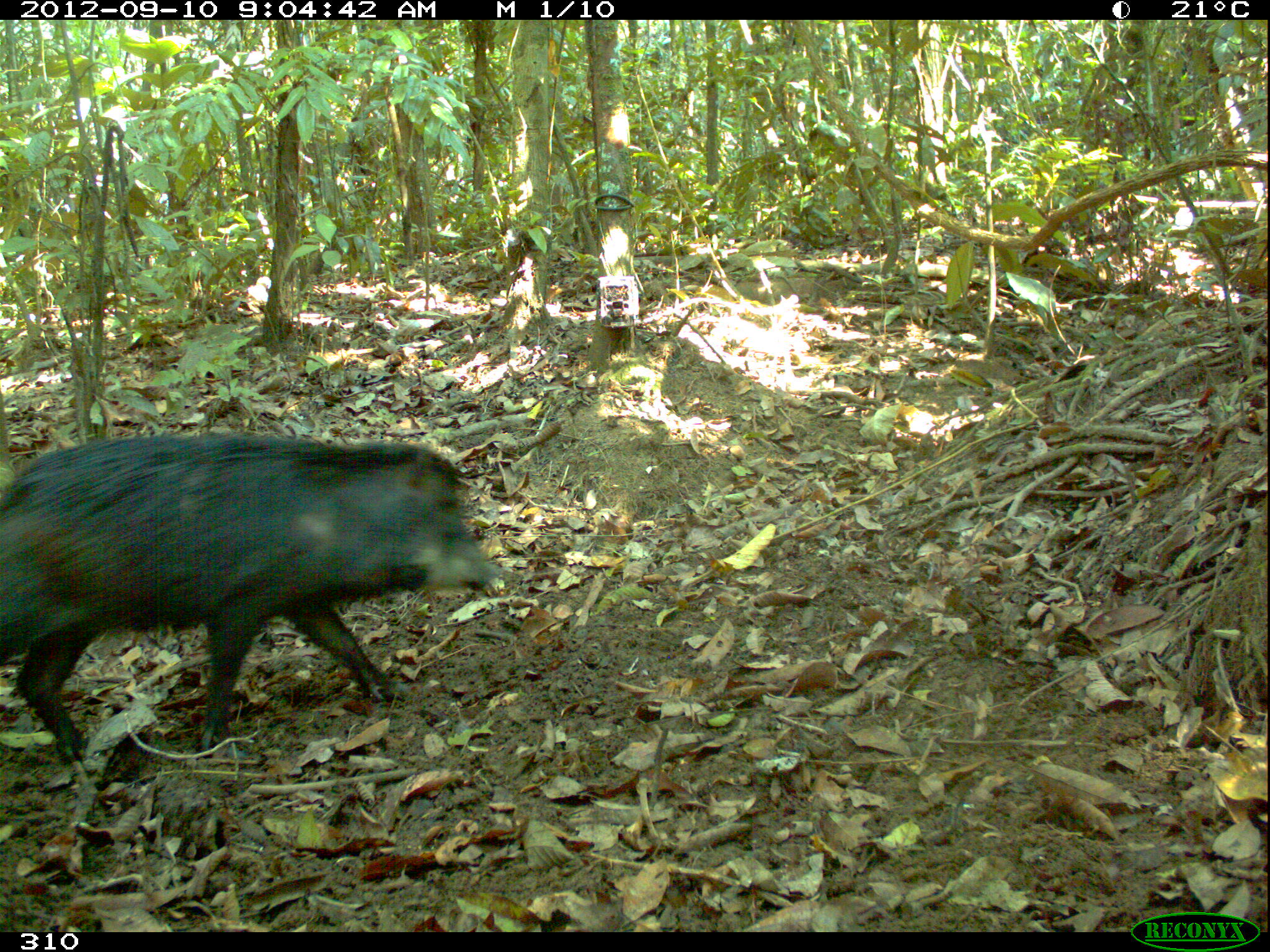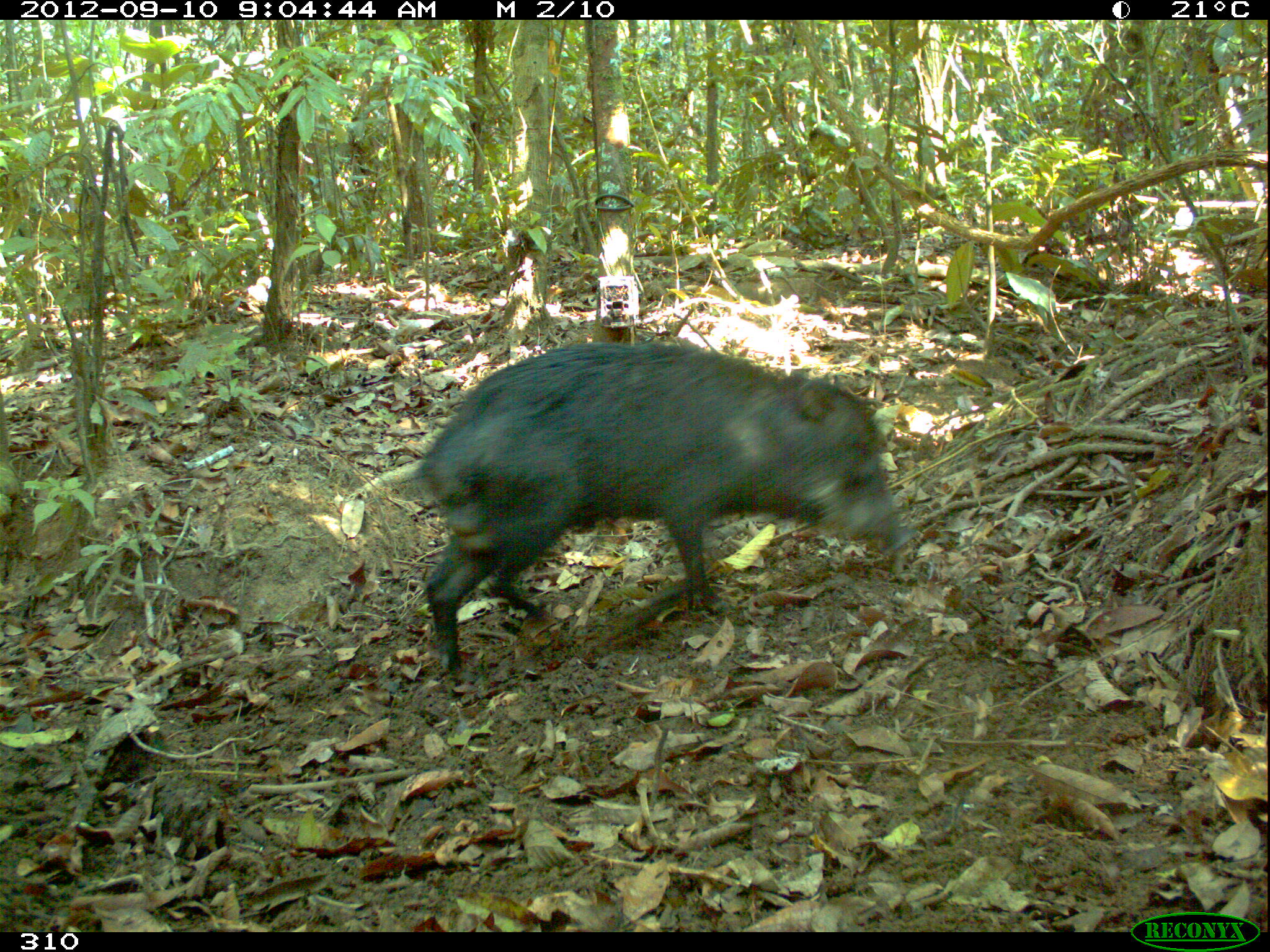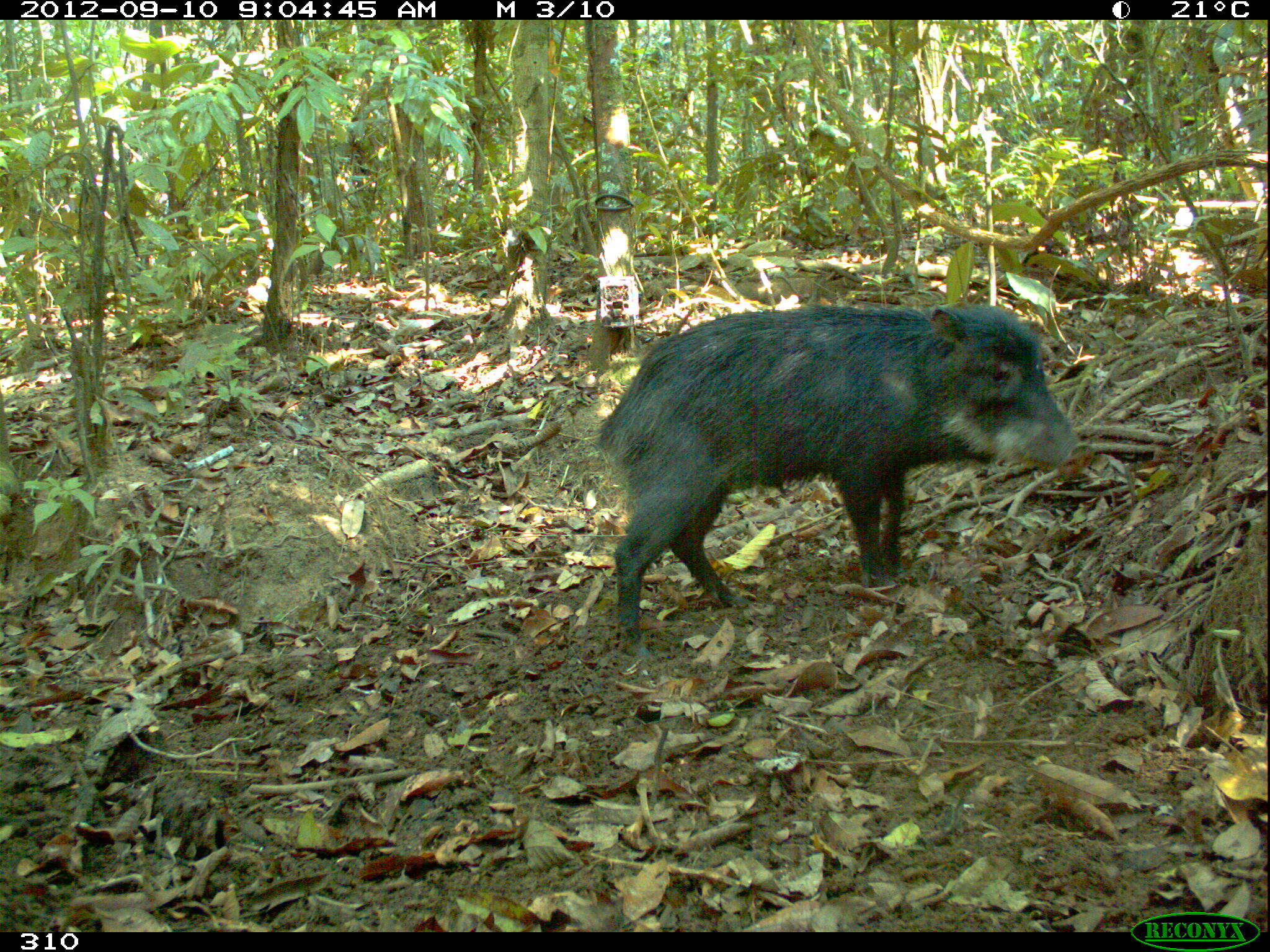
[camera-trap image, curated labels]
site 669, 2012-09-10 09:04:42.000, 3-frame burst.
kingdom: Animalia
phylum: Chordata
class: Mammalia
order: Artiodactyla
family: Tayassuidae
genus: Tayassu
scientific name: Tayassu pecari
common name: white-lipped peccary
Tayassu pecari (white-lipped peccary).